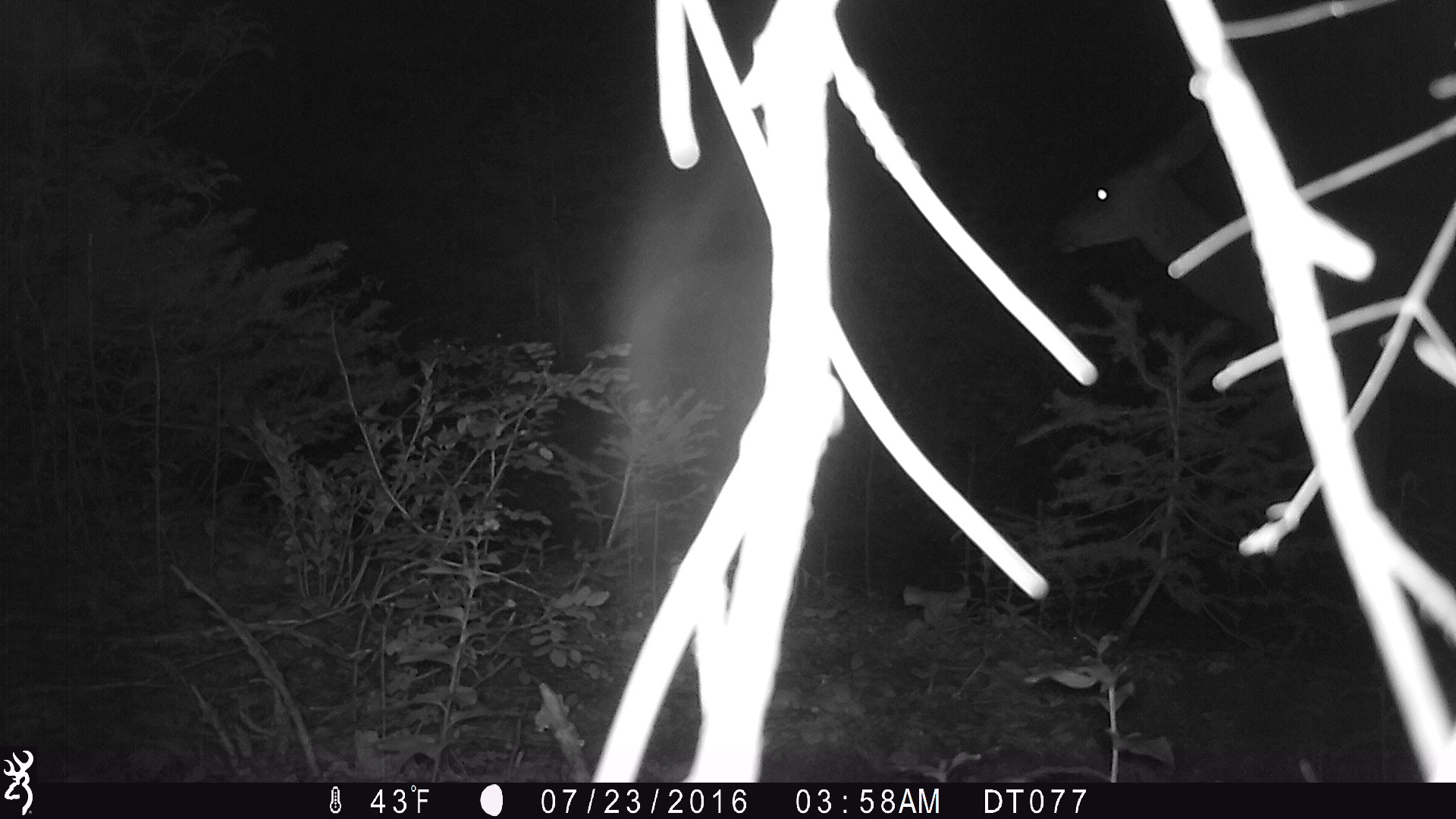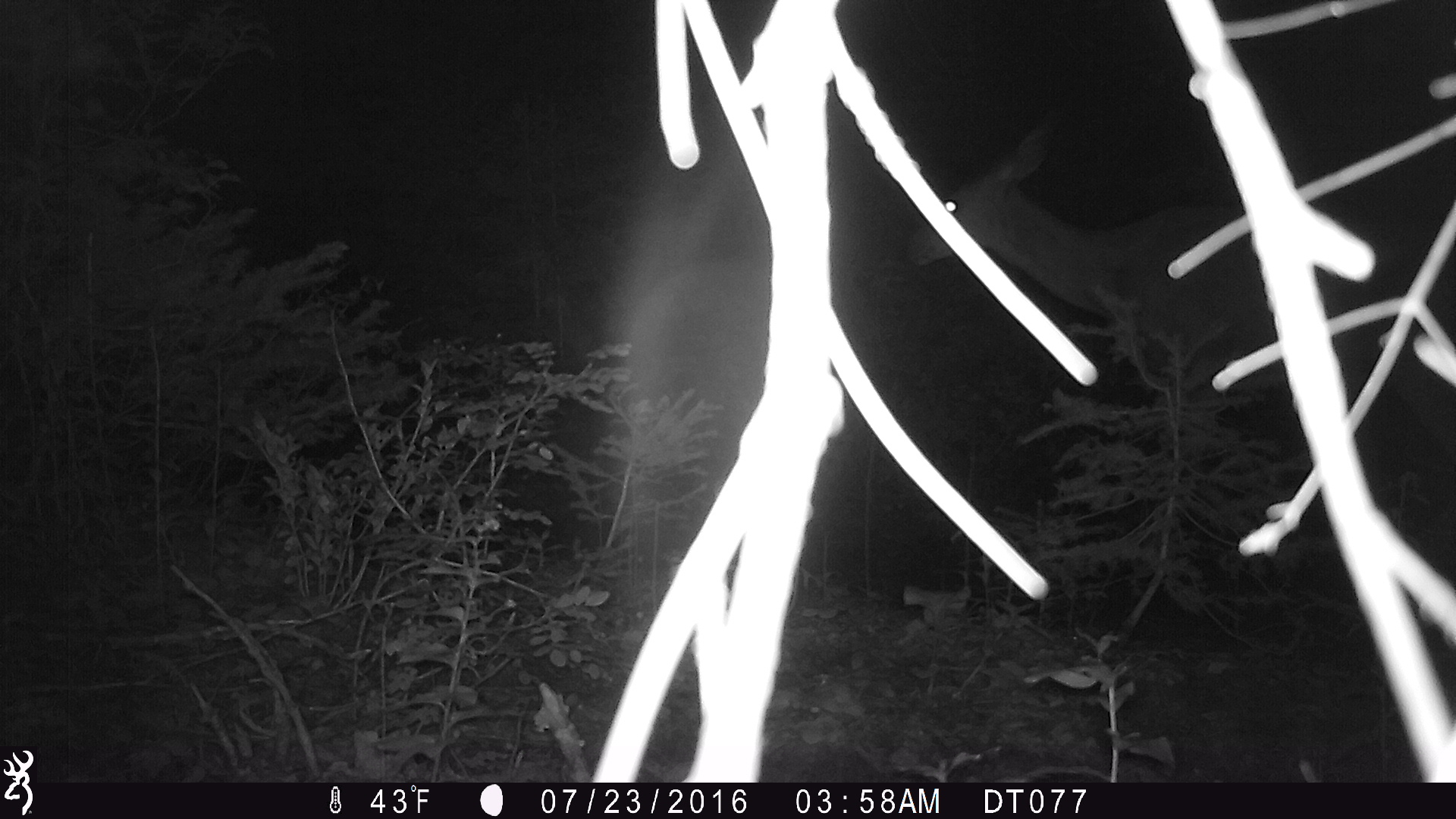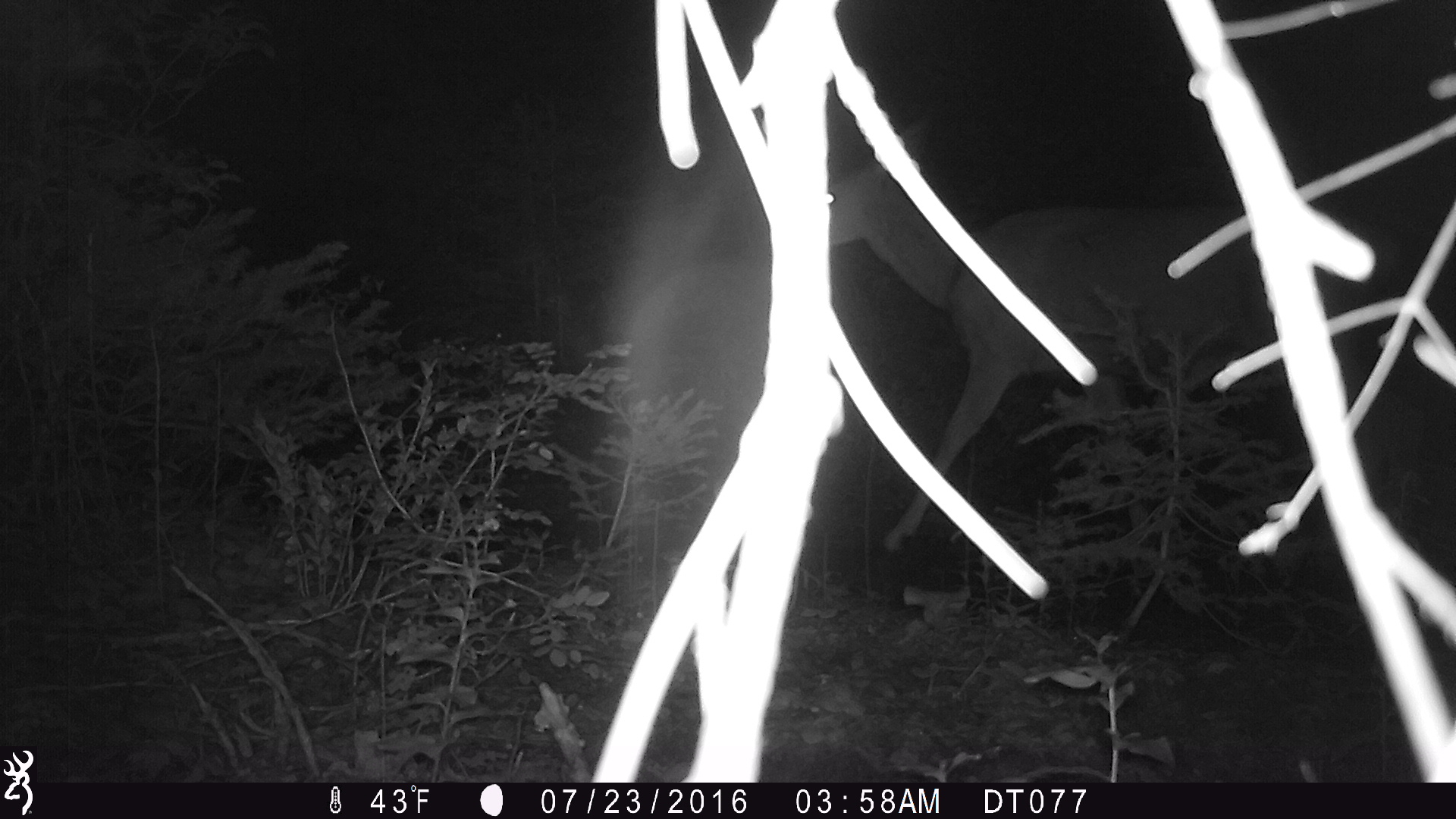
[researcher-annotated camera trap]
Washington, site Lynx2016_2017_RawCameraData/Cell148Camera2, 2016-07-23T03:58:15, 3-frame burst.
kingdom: Animalia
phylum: Chordata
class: Mammalia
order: Artiodactyla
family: Cervidae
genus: Odocoileus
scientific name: Odocoileus hemionus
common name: mule deer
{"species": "Odocoileus hemionus (mule deer)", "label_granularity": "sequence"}